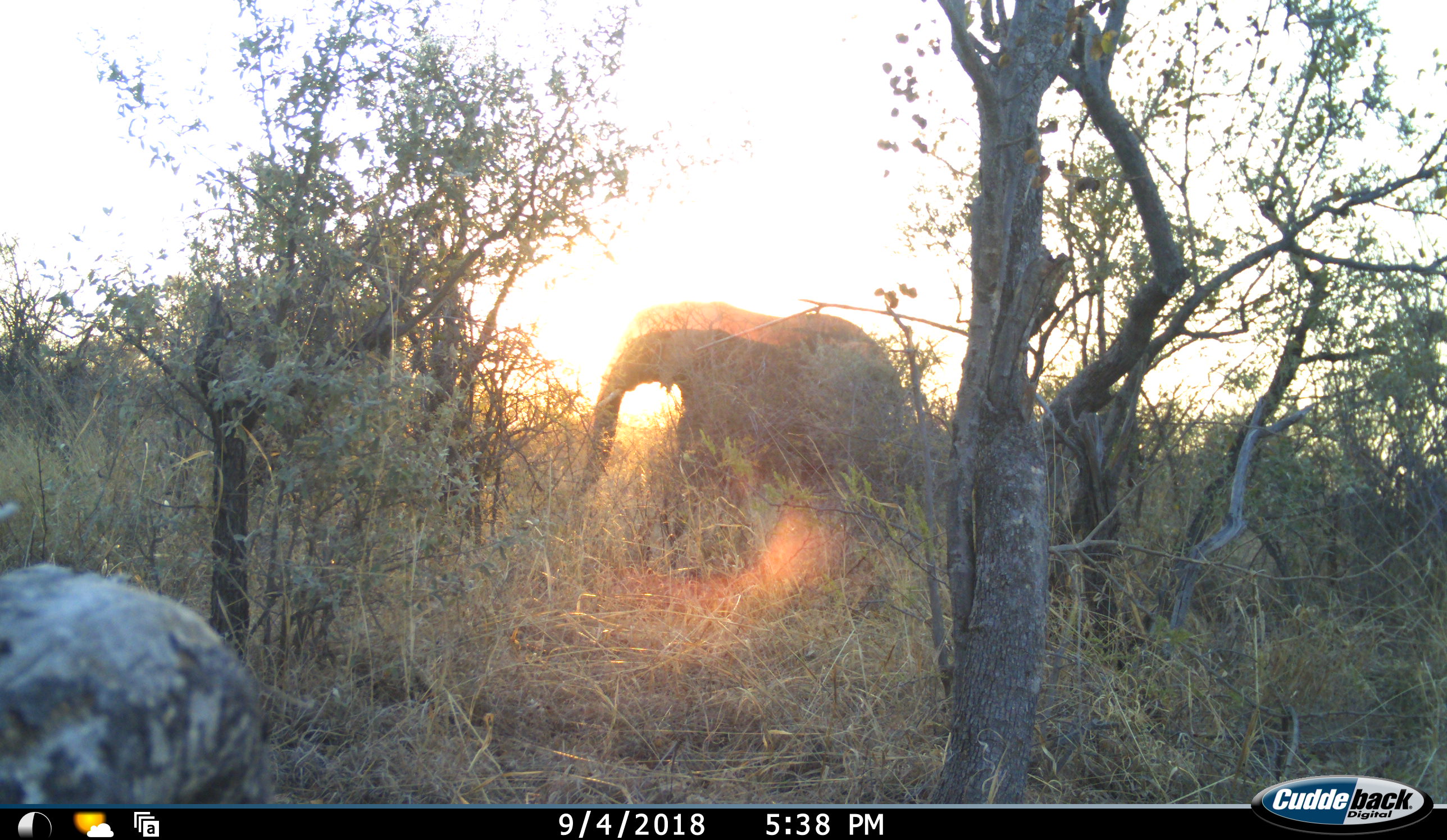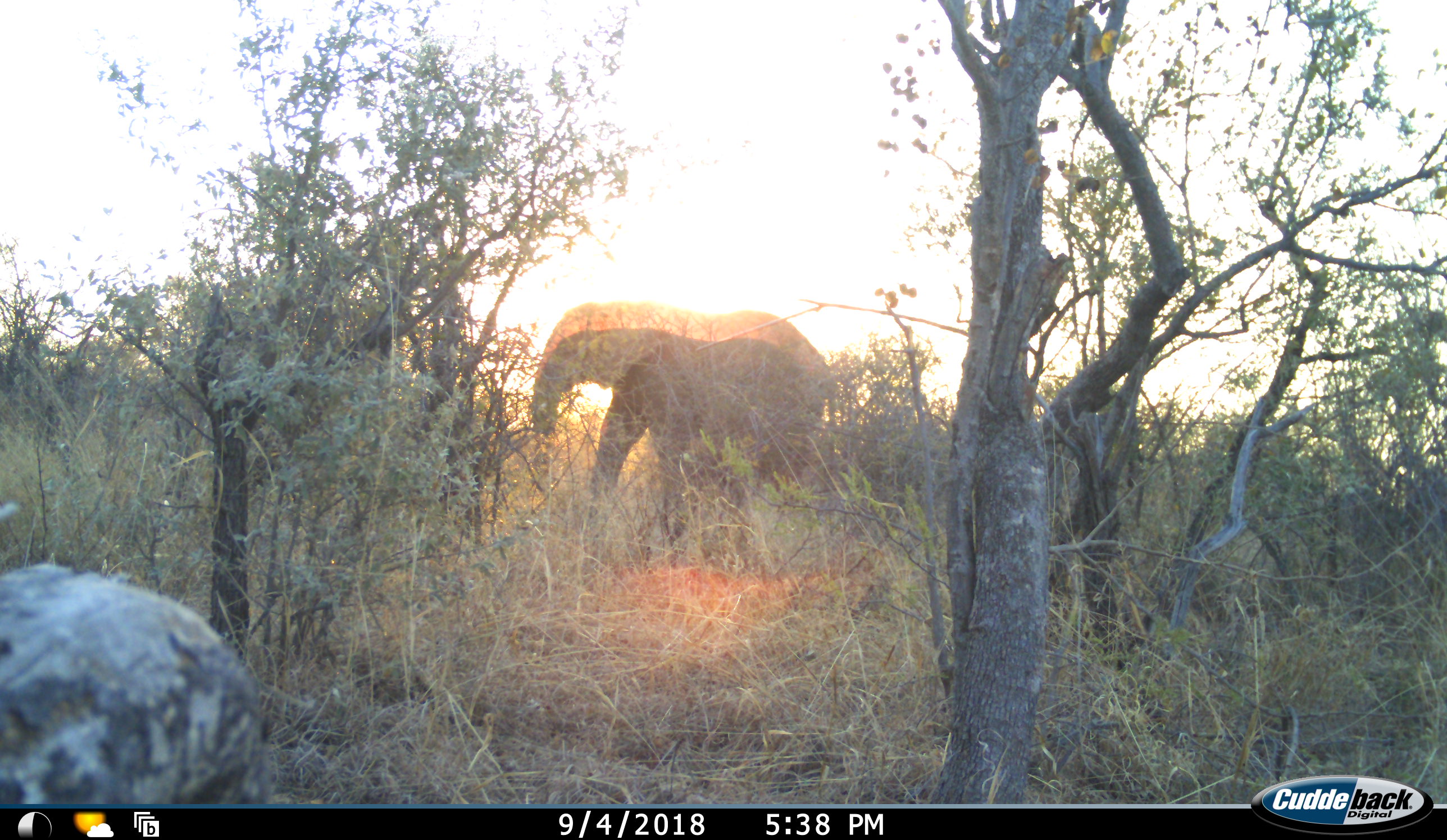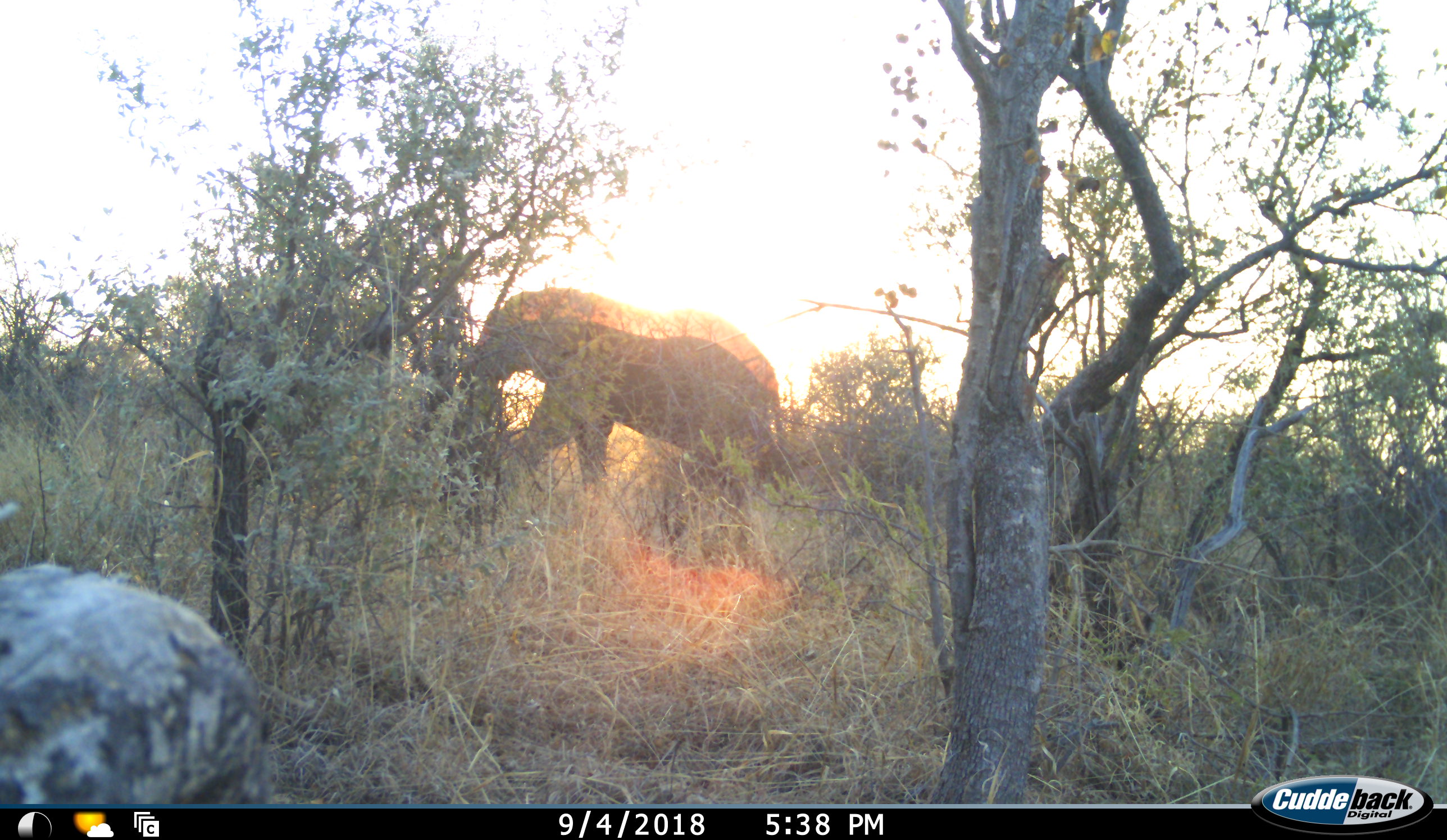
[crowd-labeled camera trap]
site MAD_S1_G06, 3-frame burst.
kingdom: Animalia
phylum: Chordata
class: Mammalia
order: Proboscidea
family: Elephantidae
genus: Loxodonta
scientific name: Loxodonta africana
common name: african bush elephant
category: elephant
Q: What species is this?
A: Elephant (african bush elephant) (Loxodonta africana).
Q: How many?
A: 1.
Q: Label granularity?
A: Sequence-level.